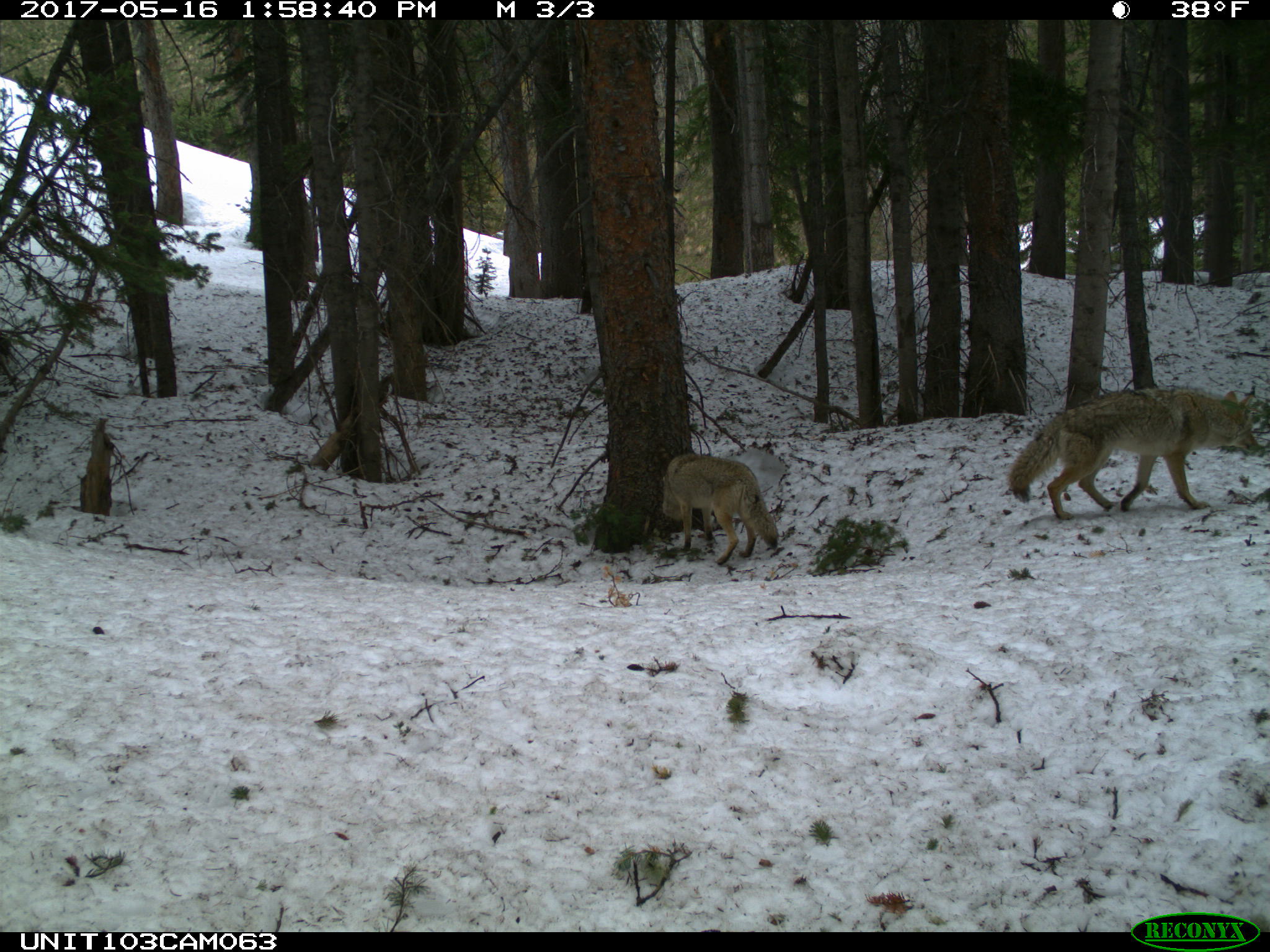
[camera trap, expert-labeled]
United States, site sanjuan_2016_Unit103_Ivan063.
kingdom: Animalia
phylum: Chordata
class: Mammalia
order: Carnivora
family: Canidae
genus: Canis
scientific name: Canis latrans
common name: coyote